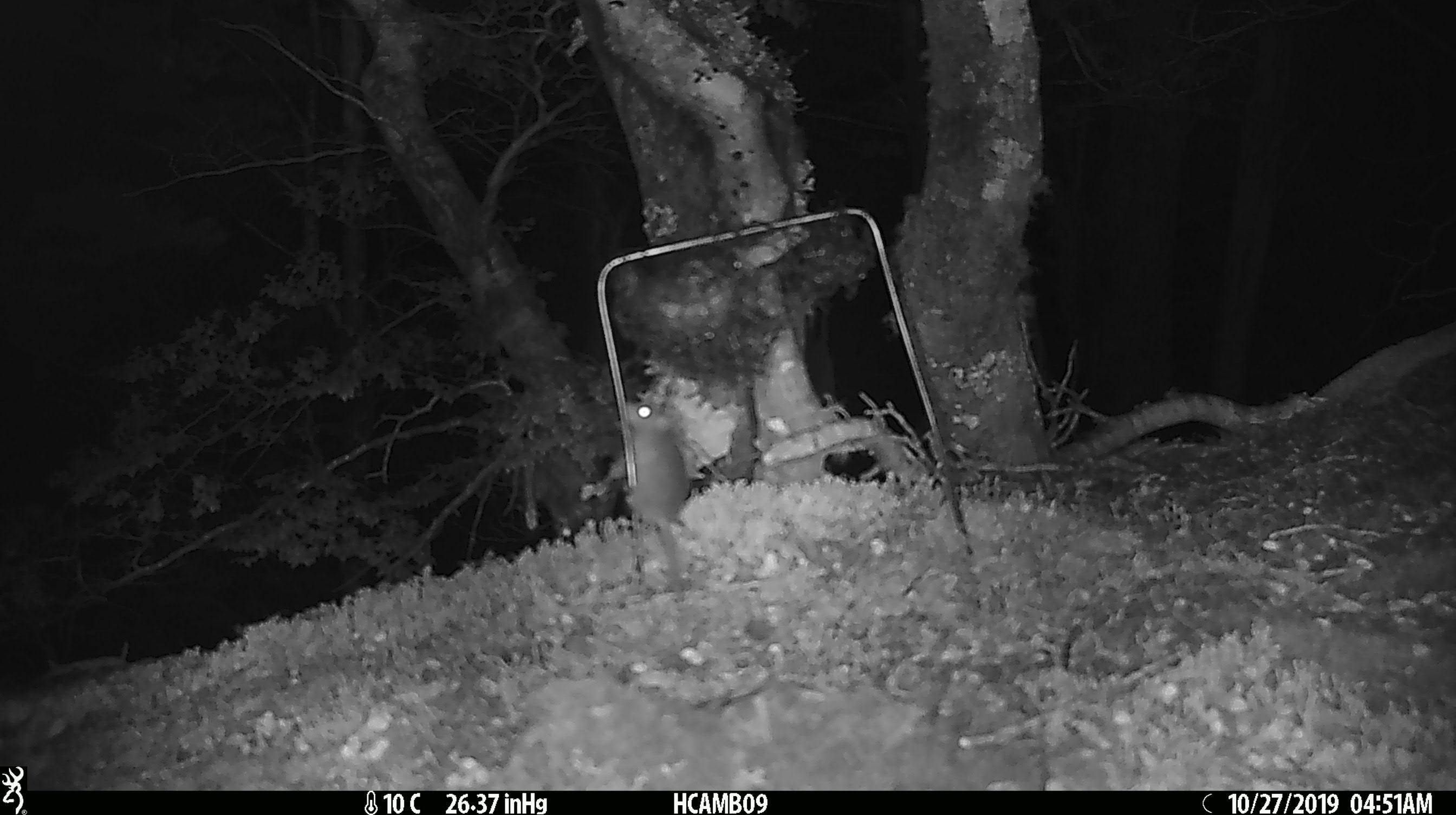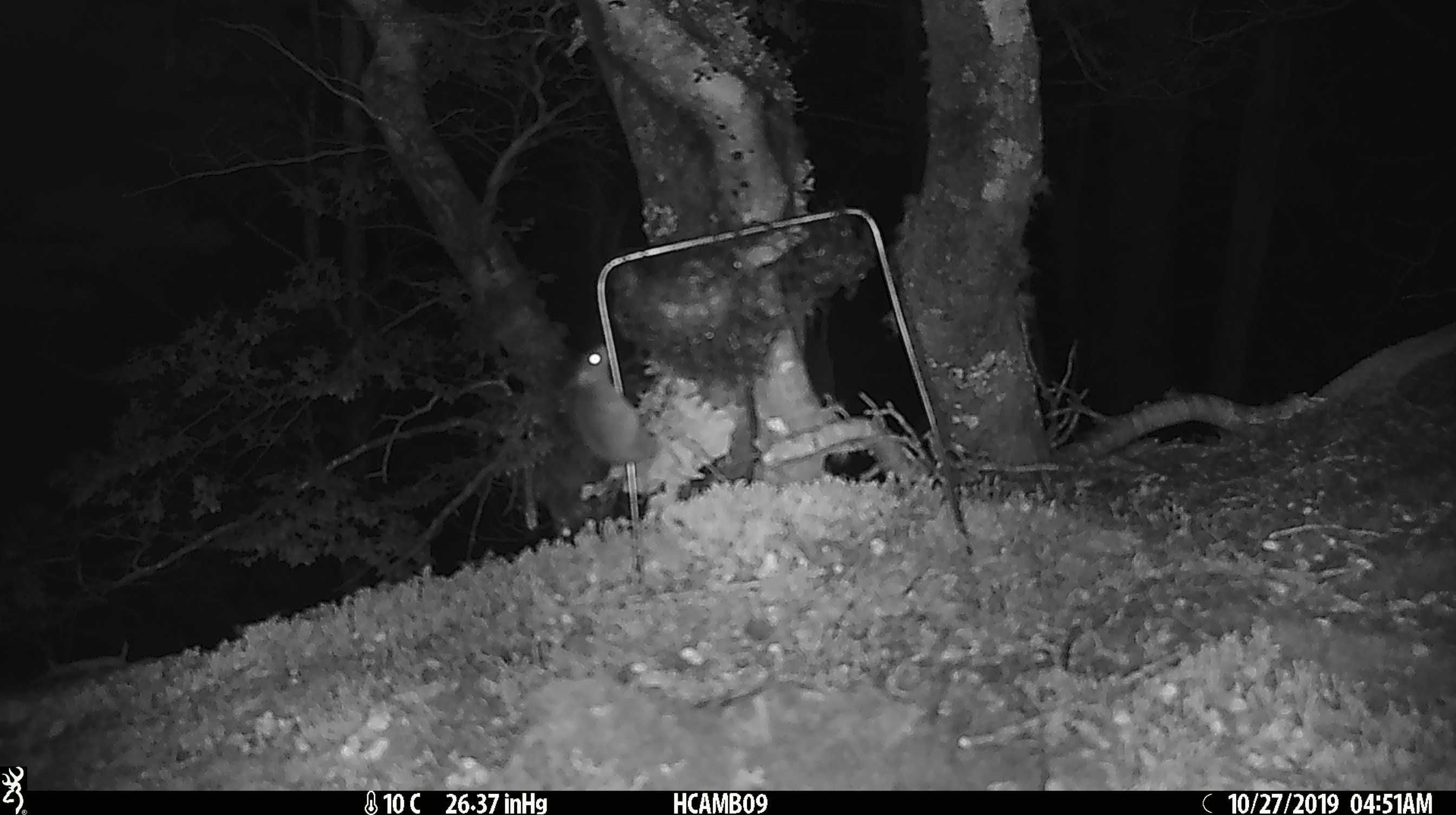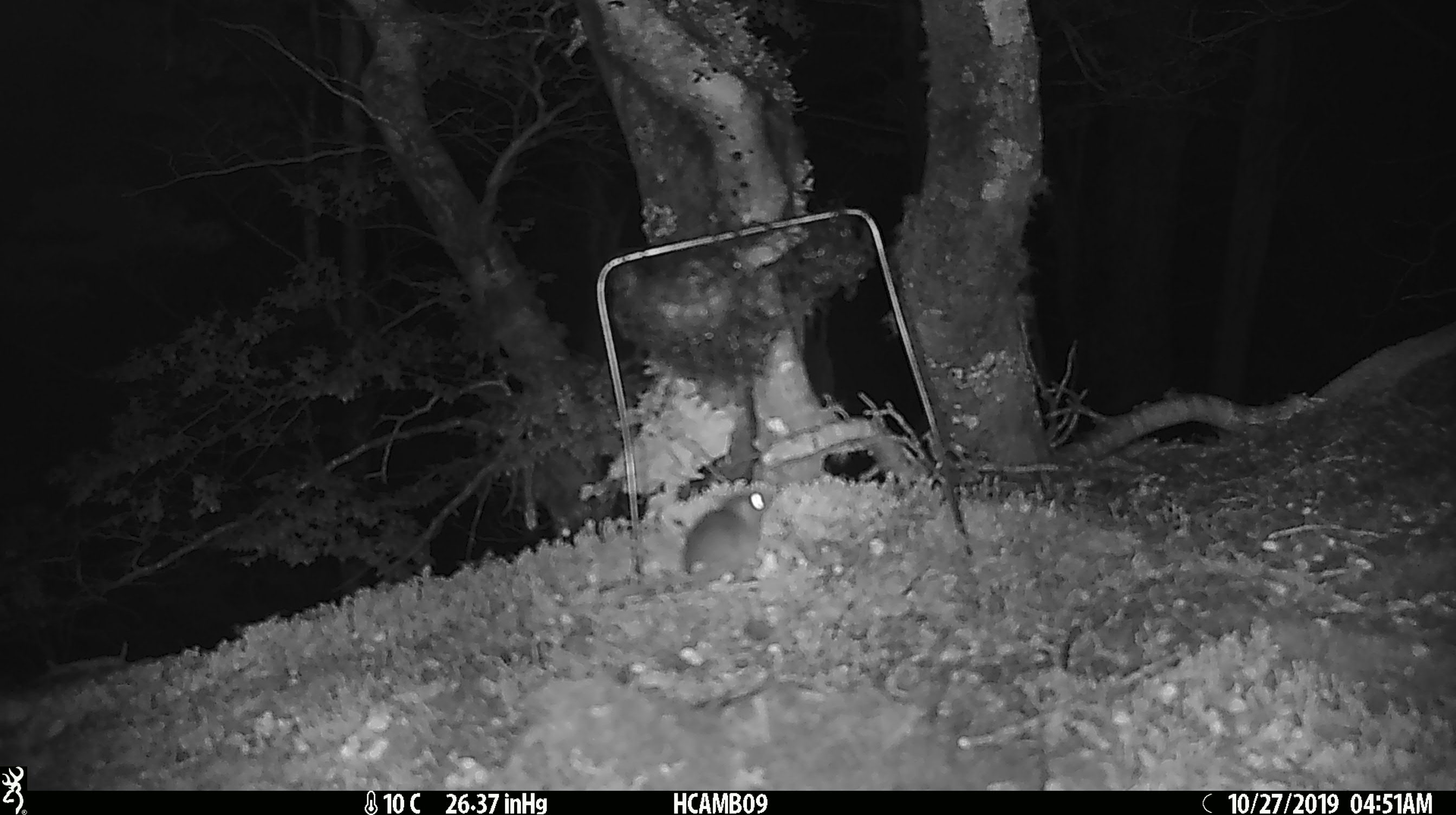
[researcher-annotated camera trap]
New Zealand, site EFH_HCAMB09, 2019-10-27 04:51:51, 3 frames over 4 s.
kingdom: Animalia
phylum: Chordata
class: Mammalia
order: Rodentia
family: Muridae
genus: Mus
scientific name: Mus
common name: mouse